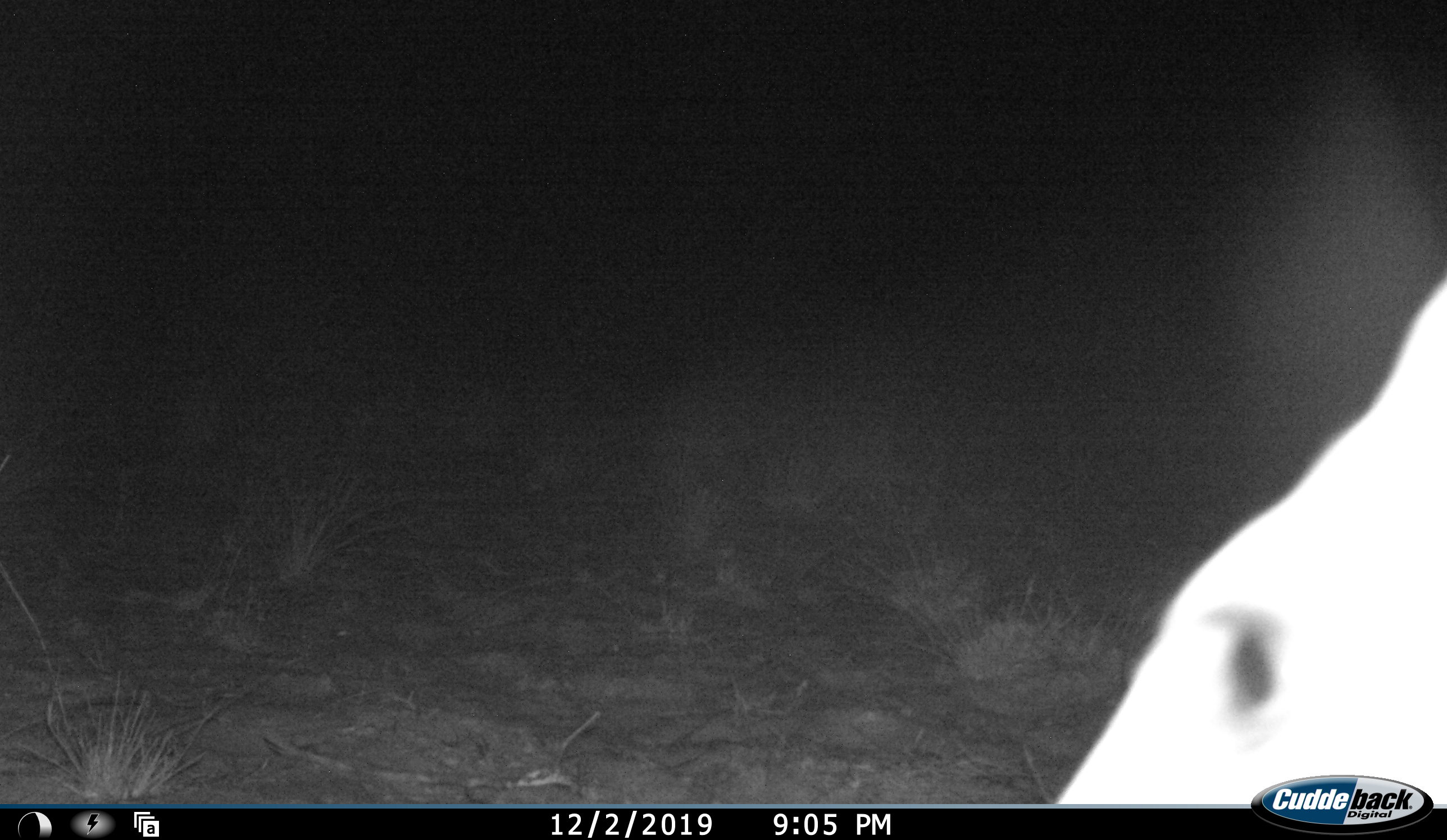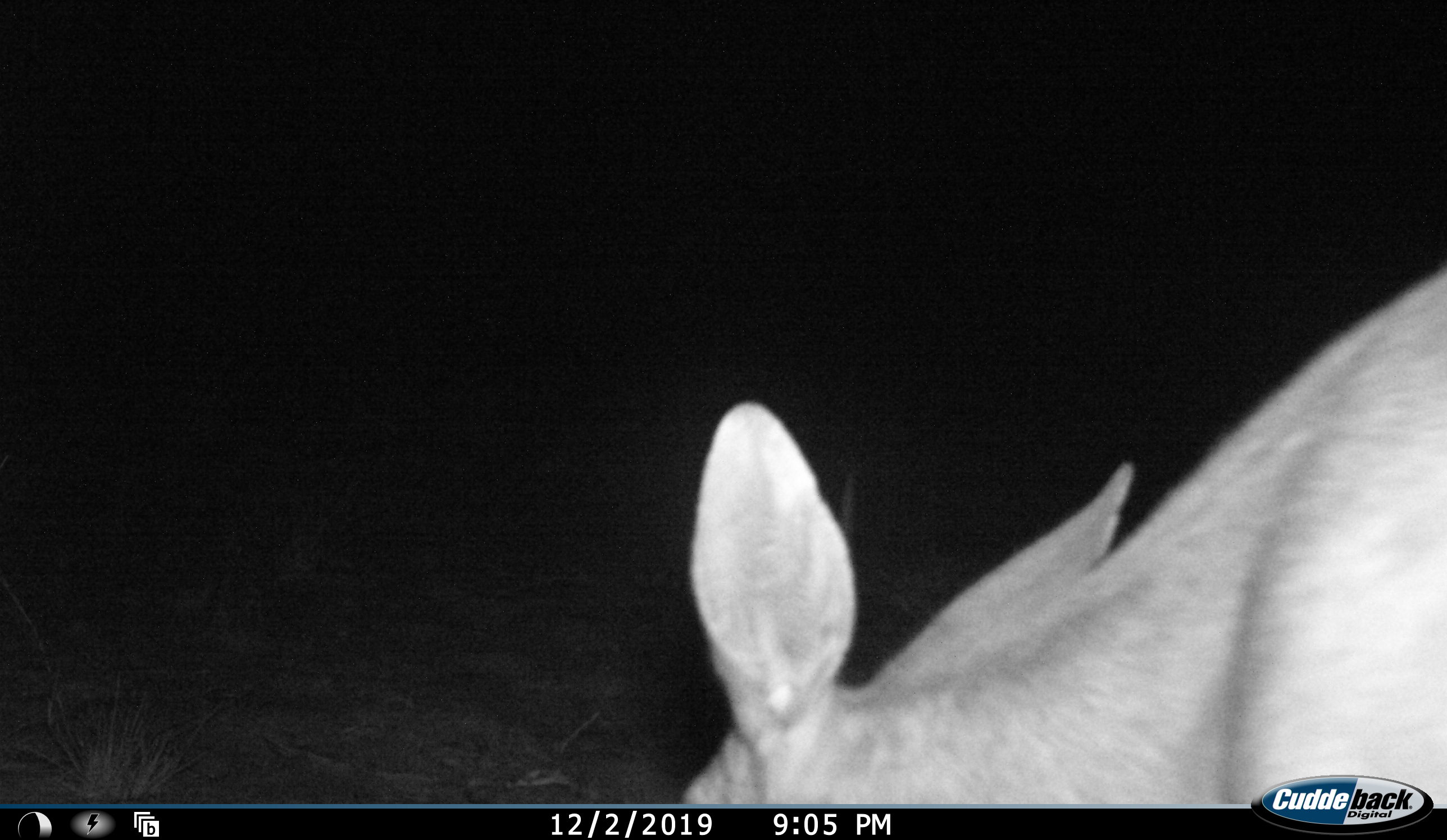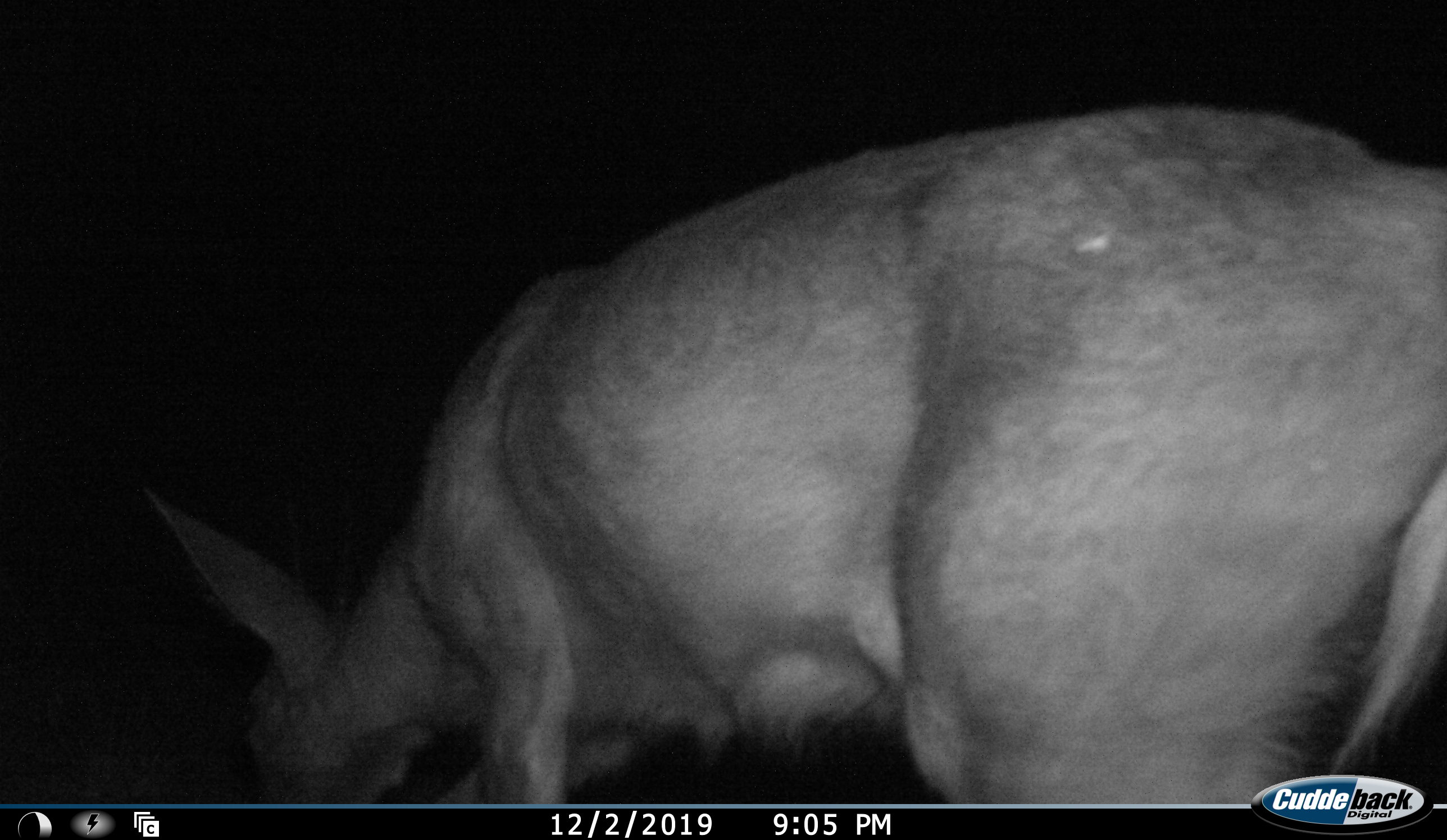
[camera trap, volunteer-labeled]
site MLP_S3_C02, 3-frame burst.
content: unidentified animal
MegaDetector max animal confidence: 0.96